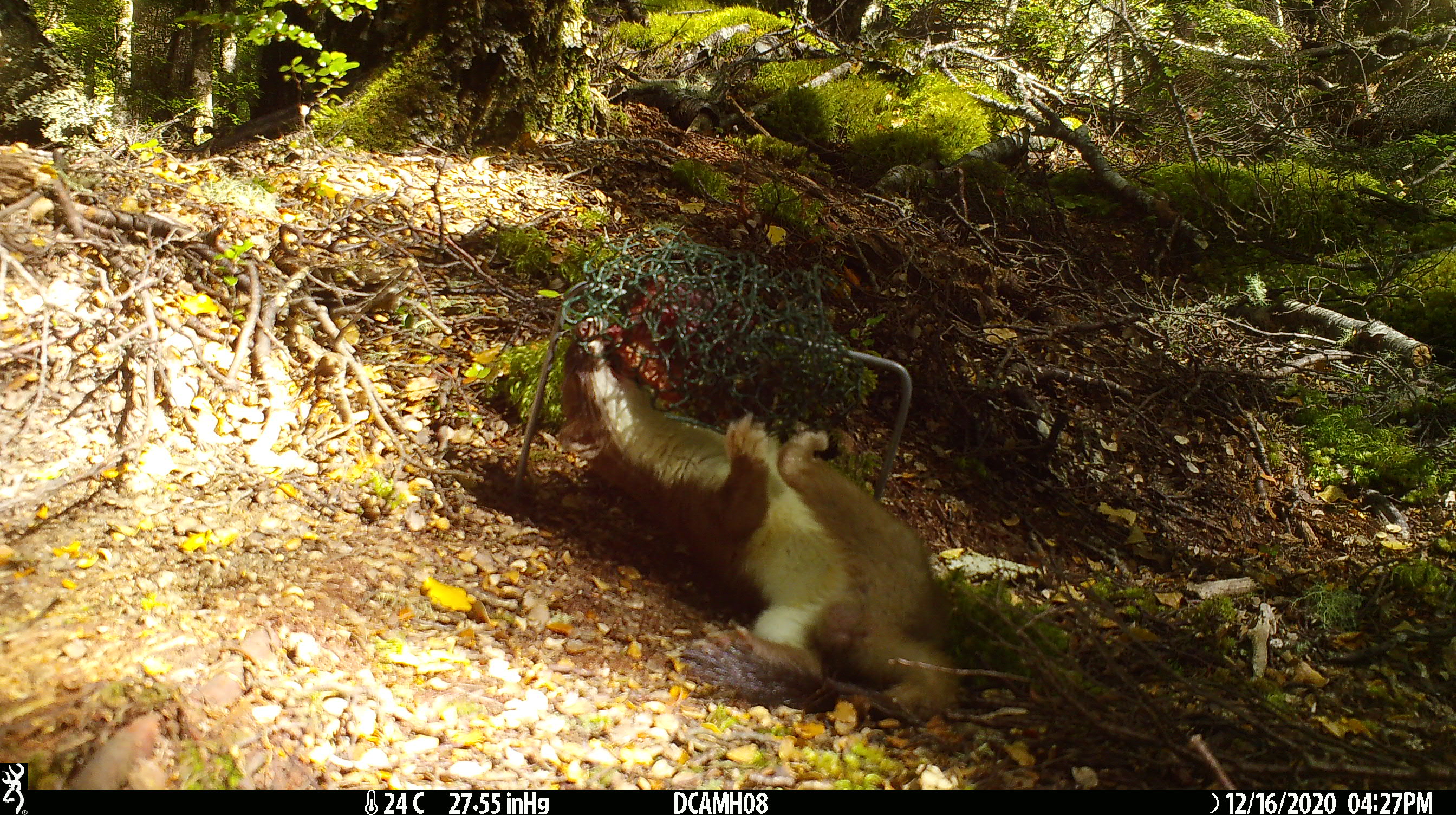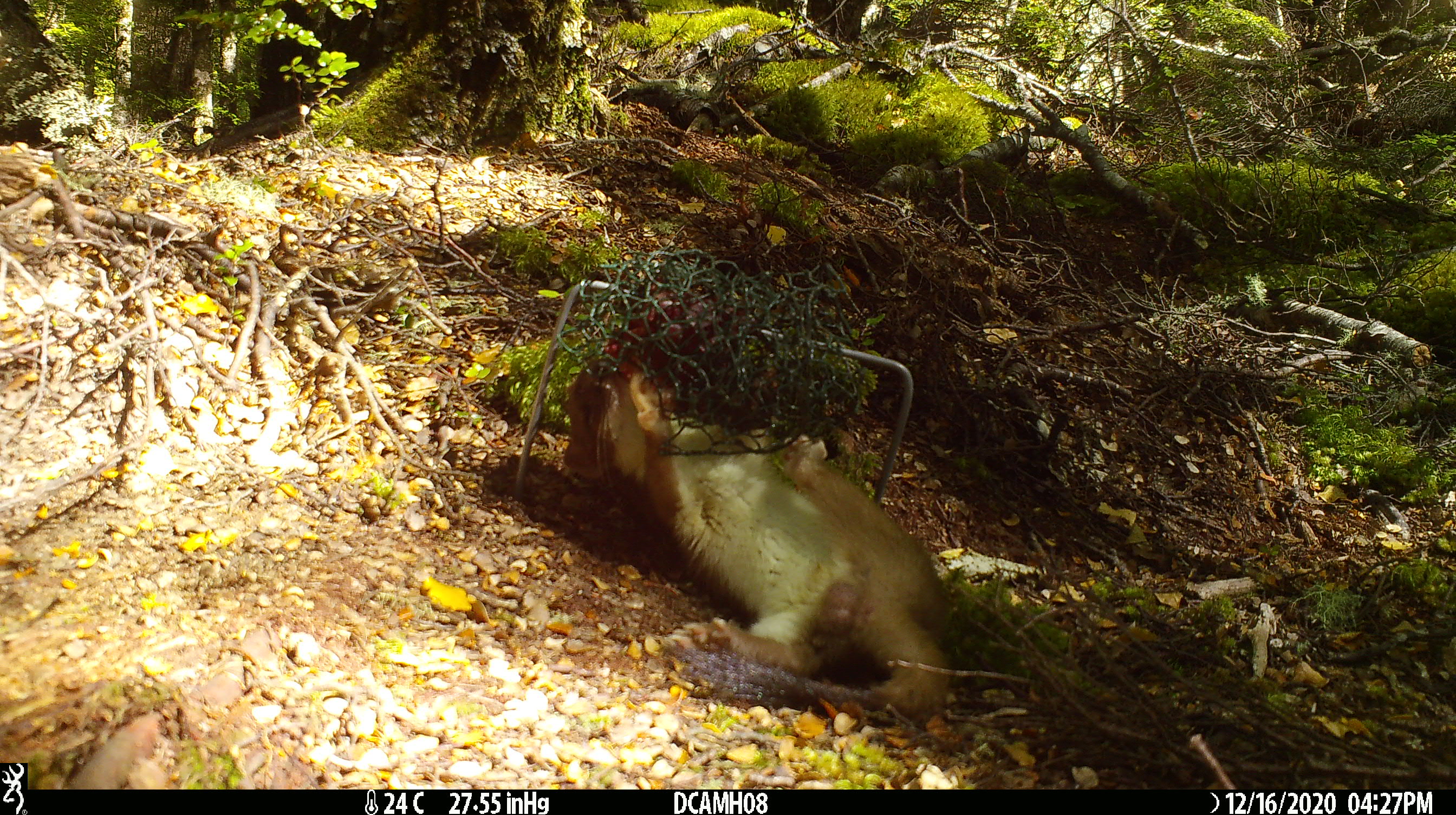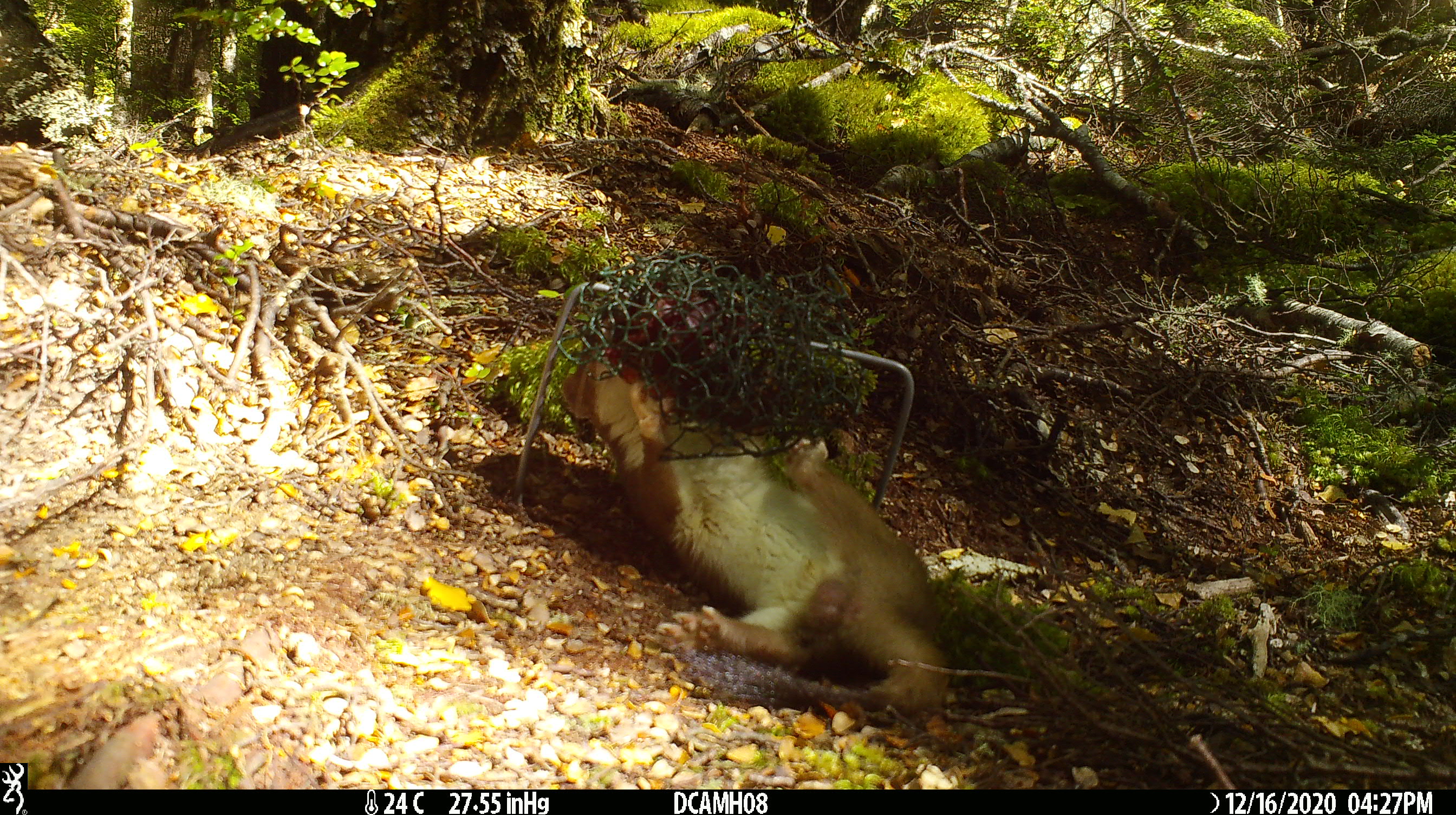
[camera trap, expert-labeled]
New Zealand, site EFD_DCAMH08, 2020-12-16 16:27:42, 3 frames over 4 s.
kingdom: Animalia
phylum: Chordata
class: Mammalia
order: Carnivora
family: Mustelidae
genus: Mustela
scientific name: Mustela erminea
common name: stoat